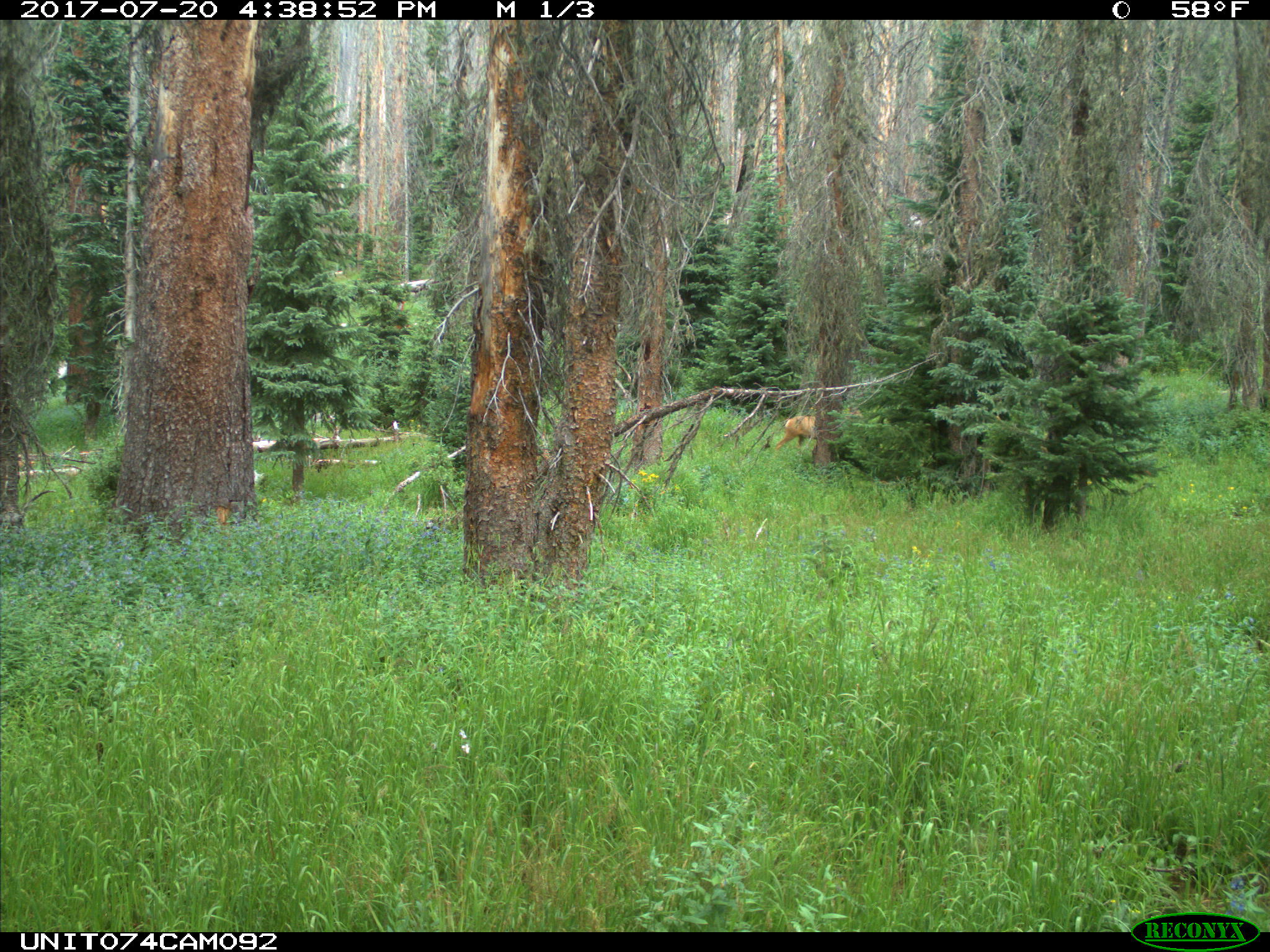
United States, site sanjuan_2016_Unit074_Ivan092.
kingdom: Animalia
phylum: Chordata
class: Mammalia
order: Artiodactyla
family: Cervidae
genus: Odocoileus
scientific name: Odocoileus hemionus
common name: mule deer